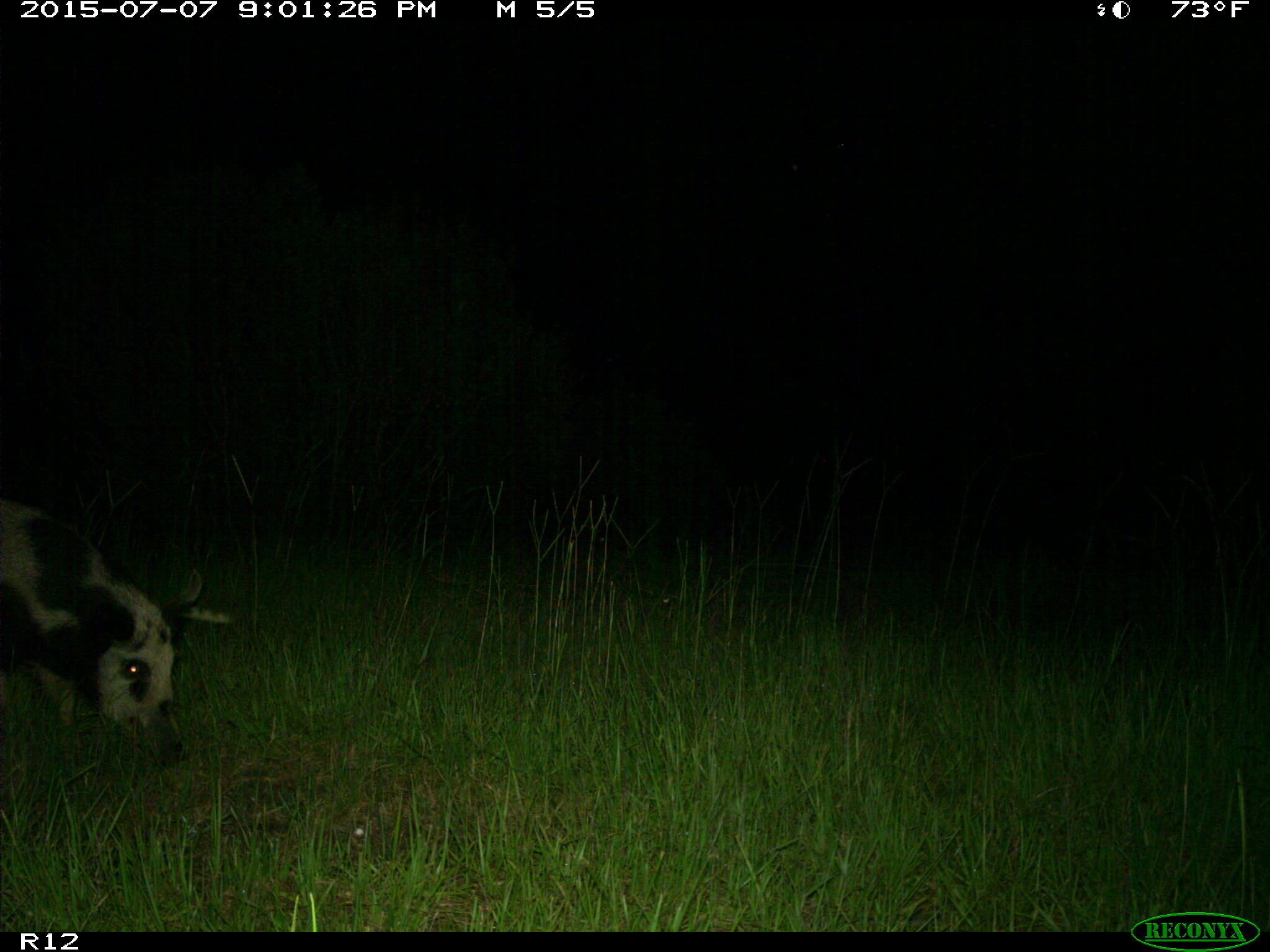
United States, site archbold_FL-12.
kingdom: Animalia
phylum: Chordata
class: Mammalia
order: Artiodactyla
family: Suidae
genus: Sus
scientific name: Sus scrofa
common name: wild boar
Sus scrofa (wild boar).